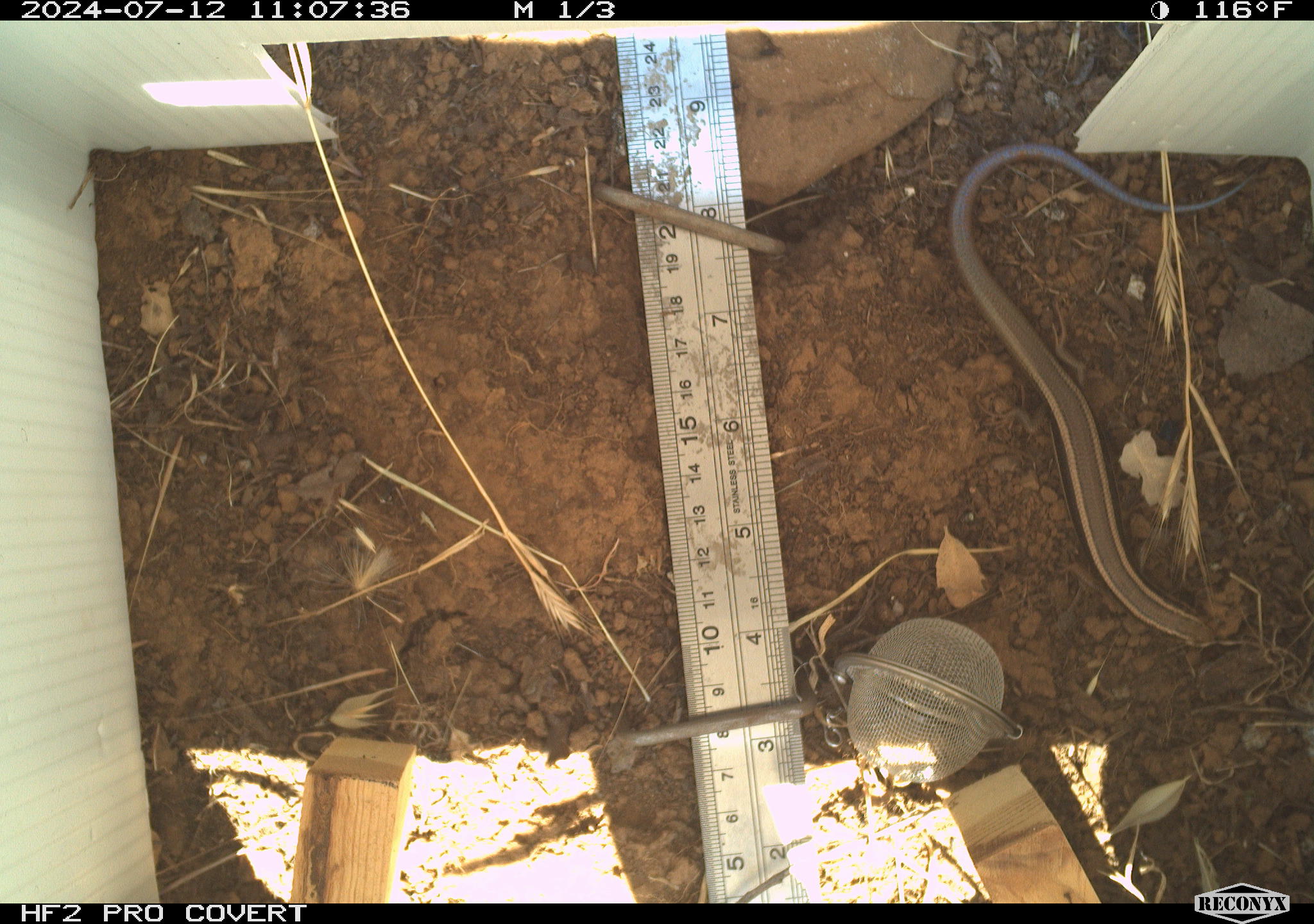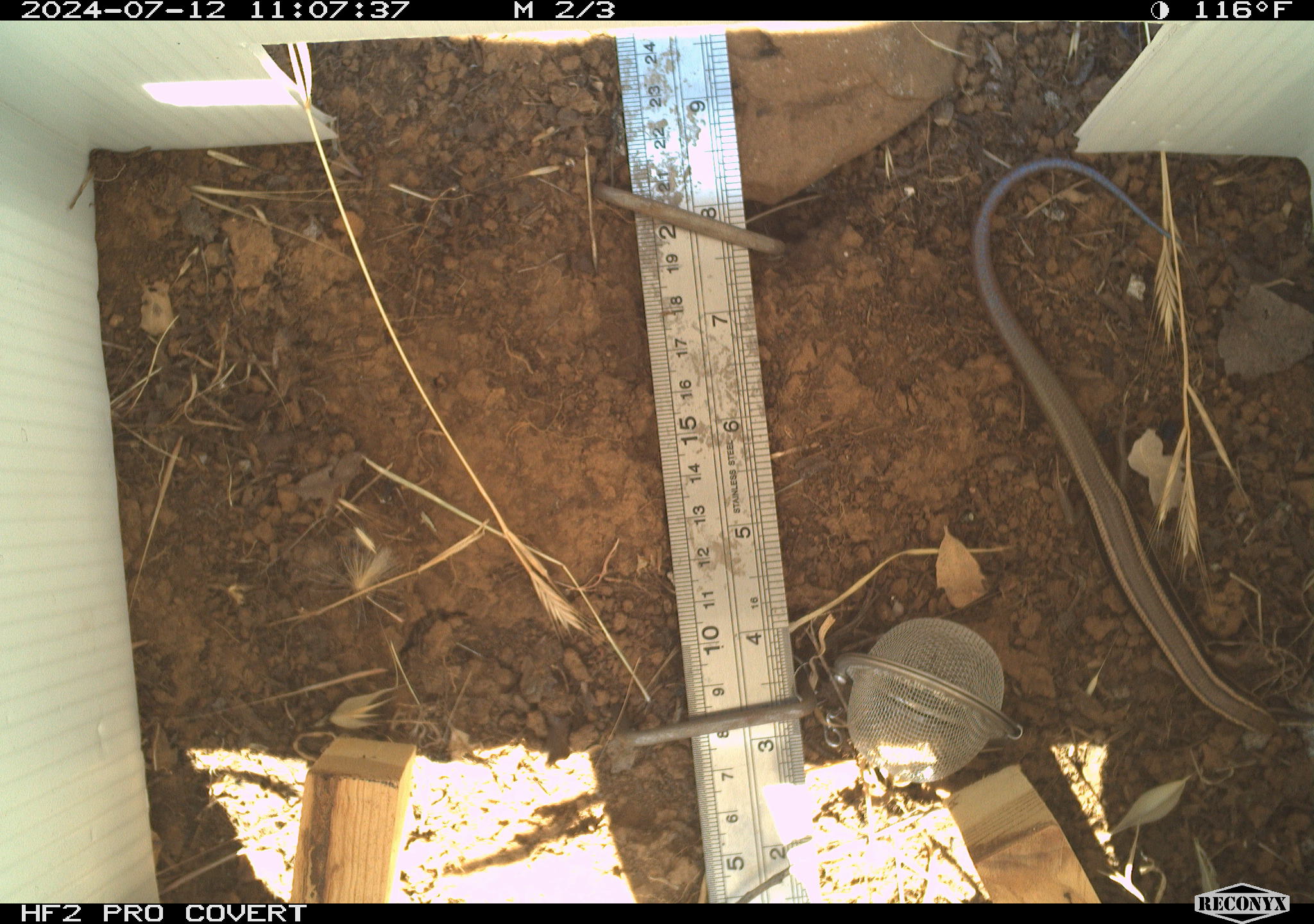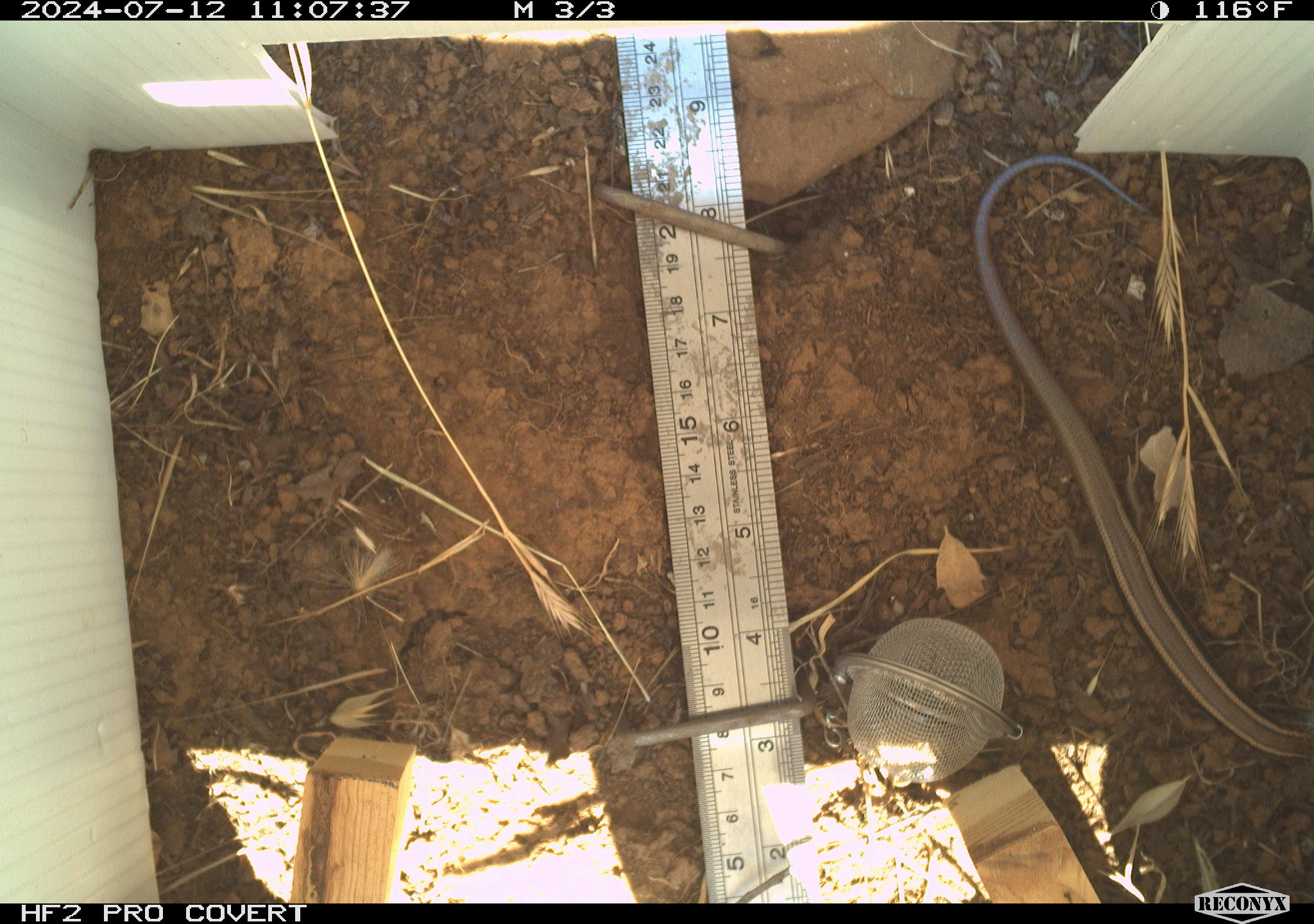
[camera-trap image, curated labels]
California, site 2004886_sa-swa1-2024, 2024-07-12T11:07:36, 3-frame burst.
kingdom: Animalia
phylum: Chordata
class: Reptilia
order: Squamata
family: Scincidae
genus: Plestiodon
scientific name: Plestiodon skiltonianus skiltonianus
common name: skilton's skink